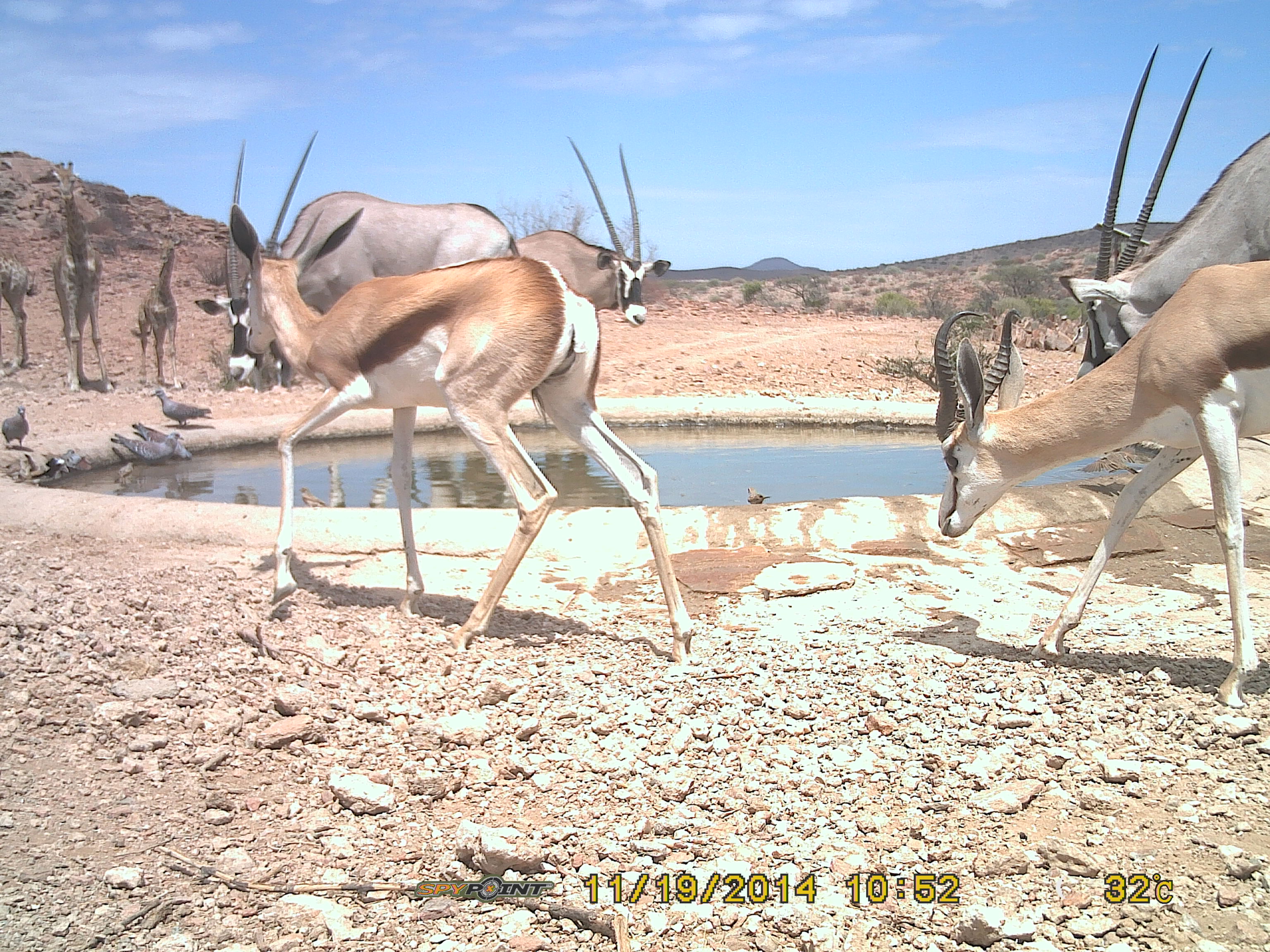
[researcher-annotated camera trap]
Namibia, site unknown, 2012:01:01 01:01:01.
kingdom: Animalia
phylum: Chordata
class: Mammalia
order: Artiodactyla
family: Bovidae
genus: Antidorcas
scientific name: Antidorcas marsupialis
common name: springbok